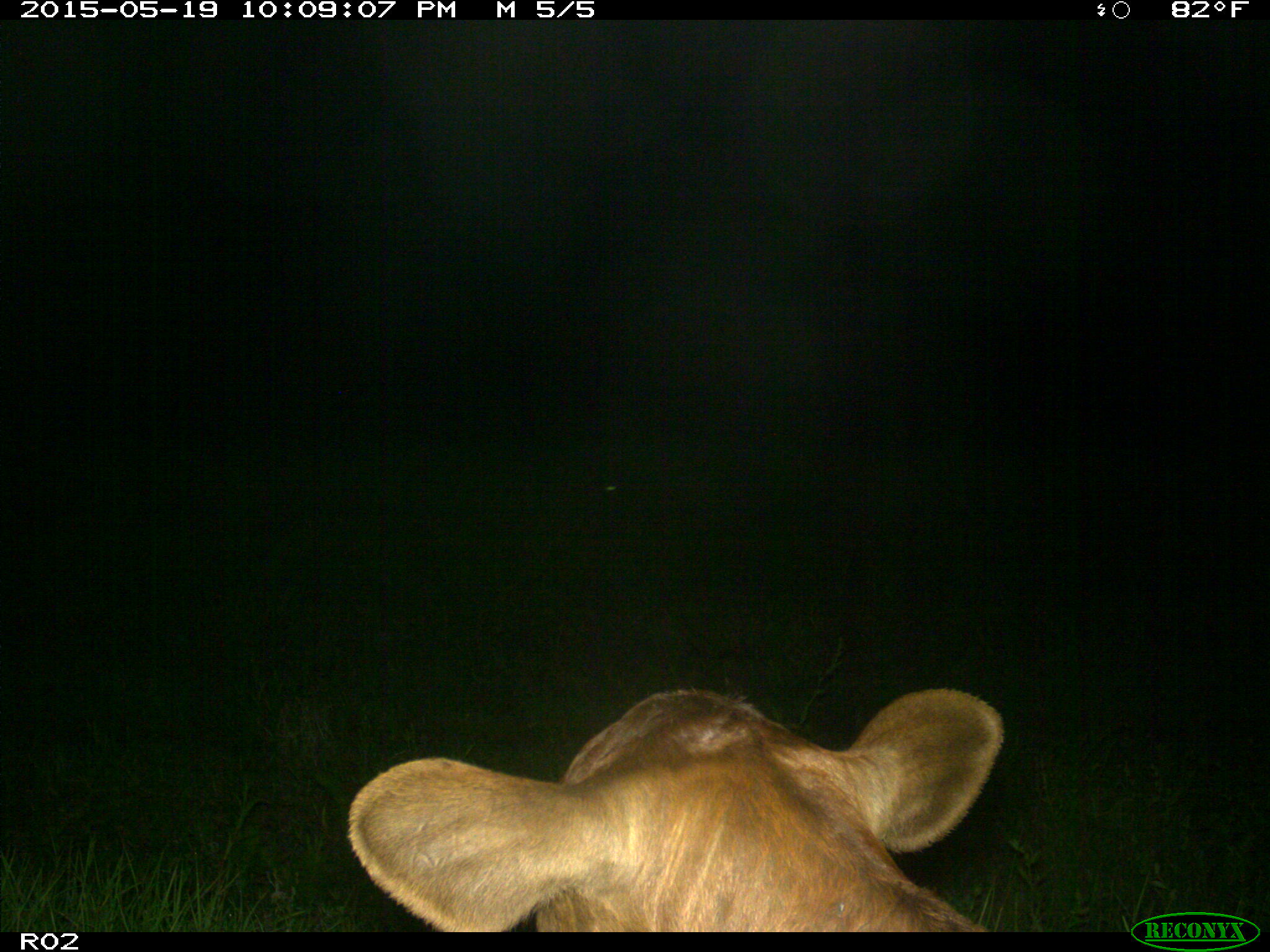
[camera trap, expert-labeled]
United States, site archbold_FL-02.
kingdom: Animalia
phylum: Chordata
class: Mammalia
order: Artiodactyla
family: Bovidae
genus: Bos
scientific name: Bos taurus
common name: domestic cow